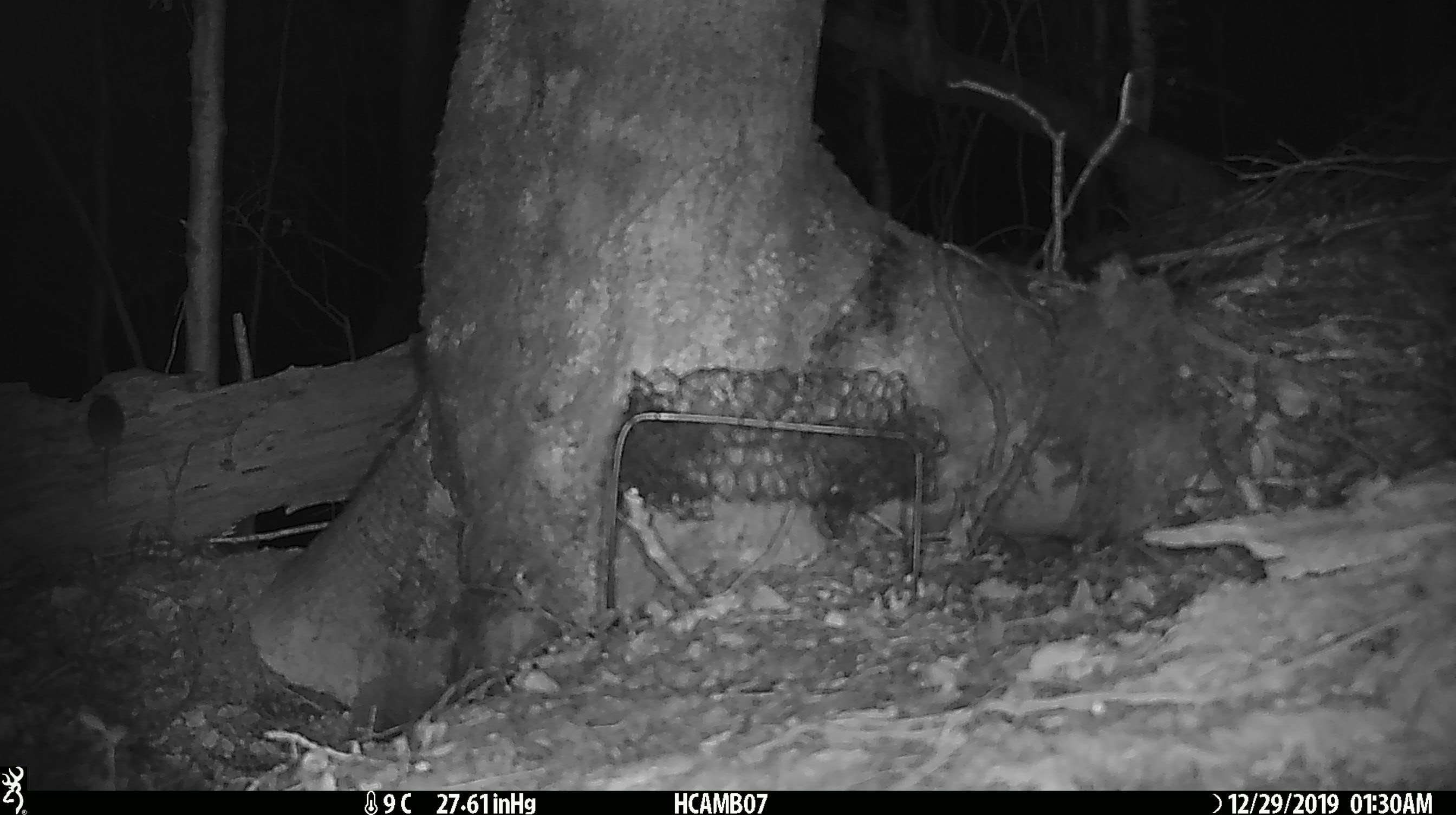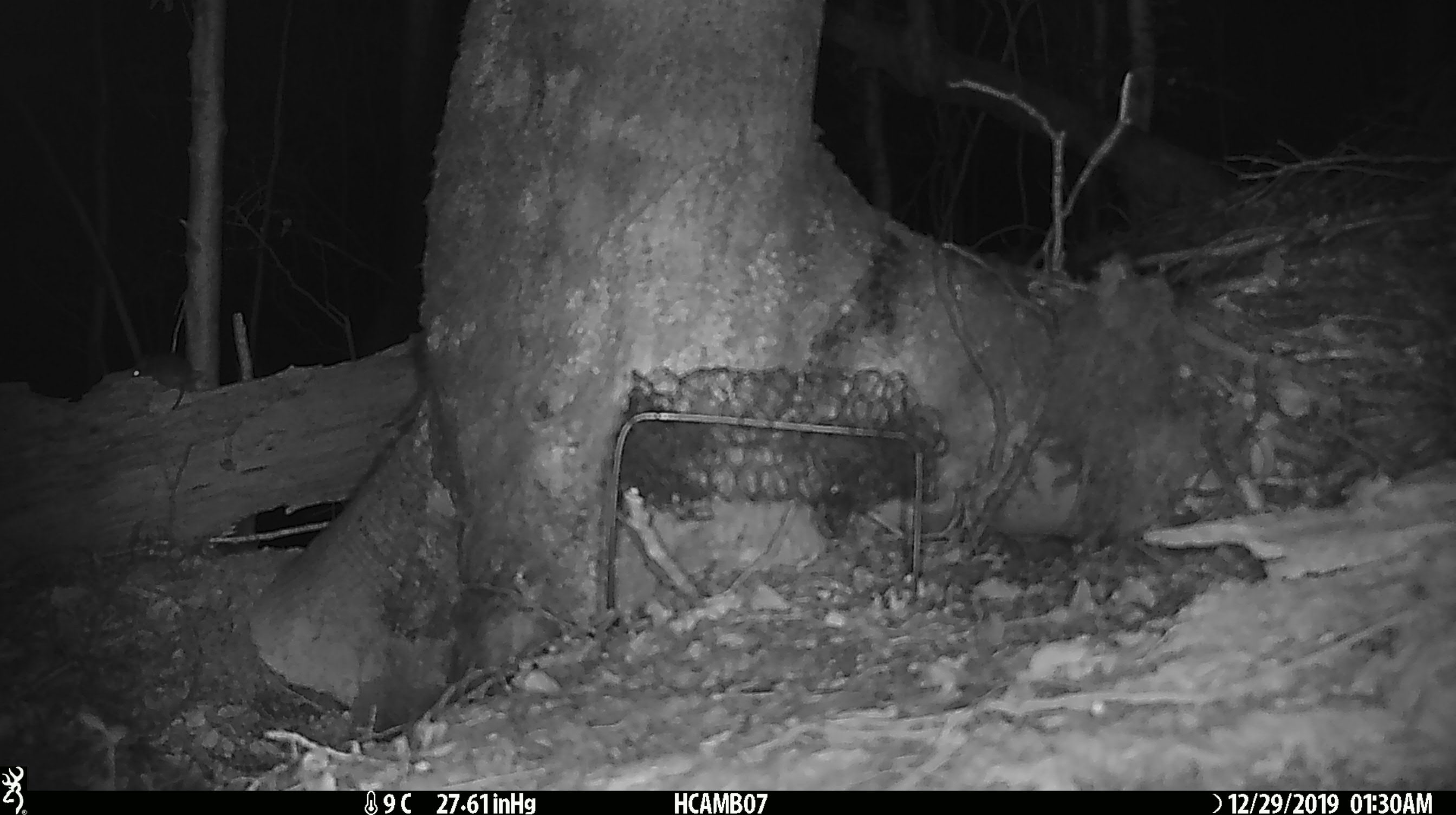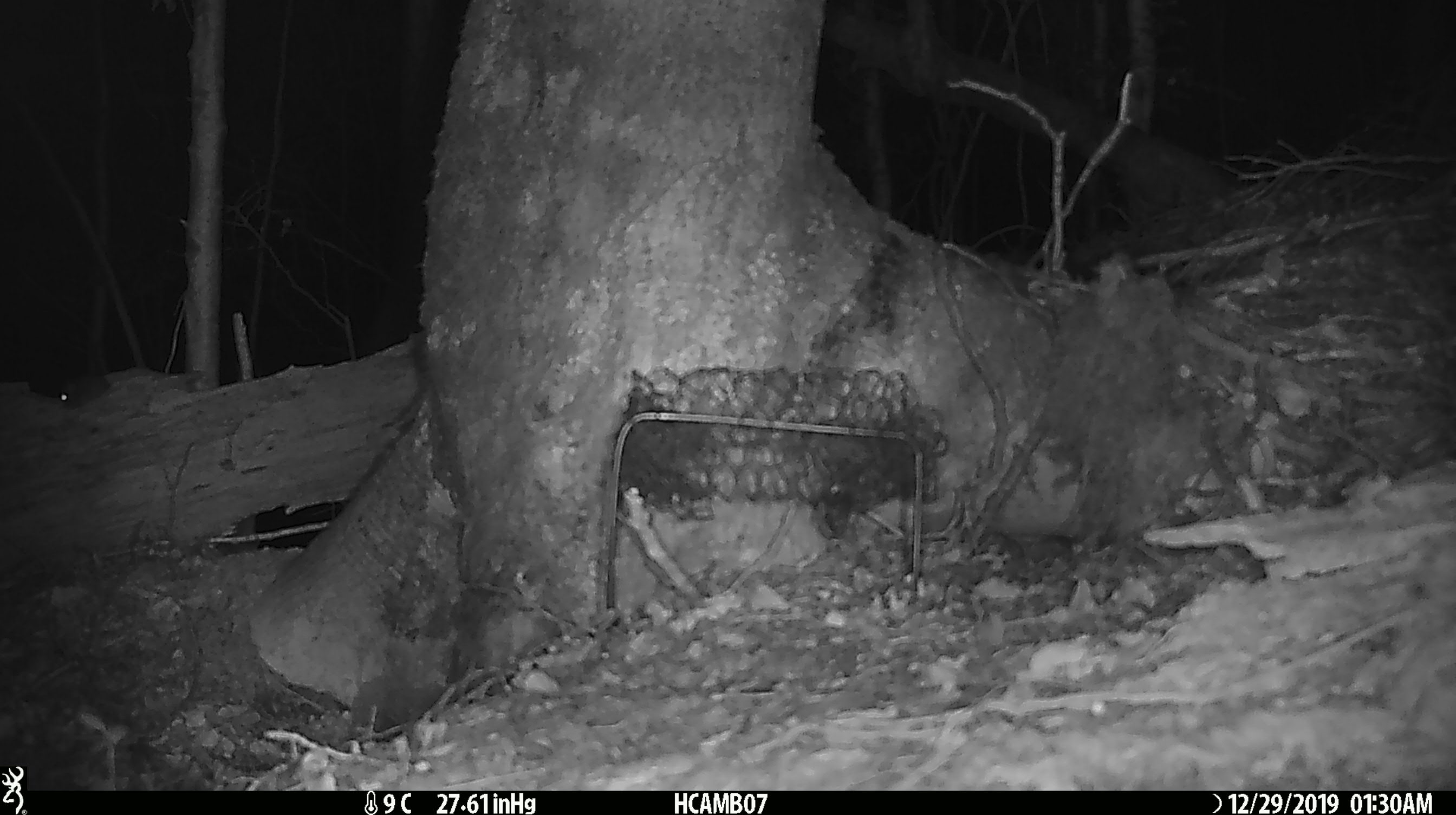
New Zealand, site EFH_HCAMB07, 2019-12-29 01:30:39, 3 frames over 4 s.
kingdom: Animalia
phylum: Chordata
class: Mammalia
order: Rodentia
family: Muridae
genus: Mus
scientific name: Mus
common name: mouse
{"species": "mouse (Mus)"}